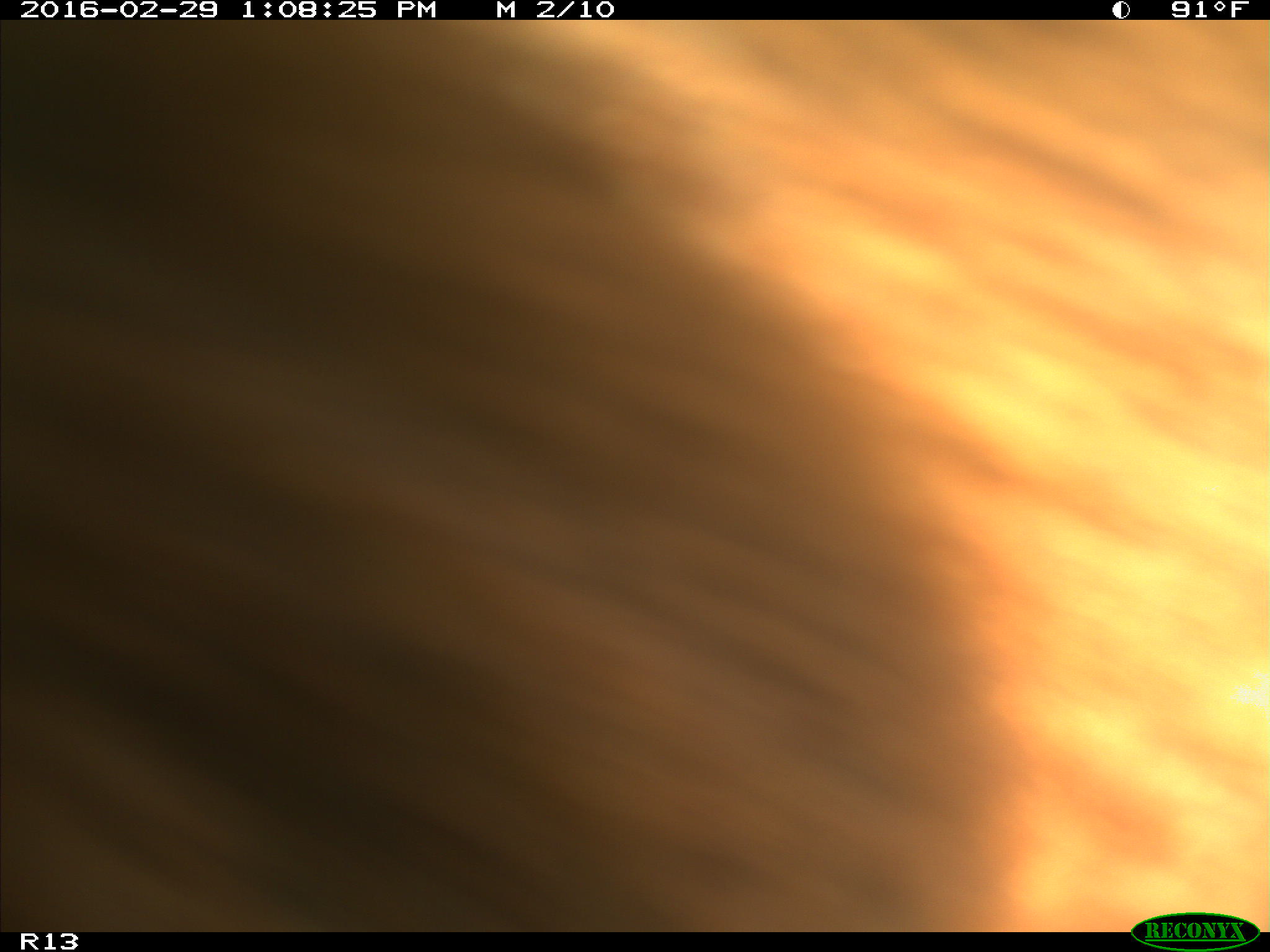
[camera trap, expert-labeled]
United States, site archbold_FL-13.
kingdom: Animalia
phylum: Chordata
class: Mammalia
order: Artiodactyla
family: Bovidae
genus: Bos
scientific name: Bos taurus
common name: domestic cow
Bos taurus (domestic cow).